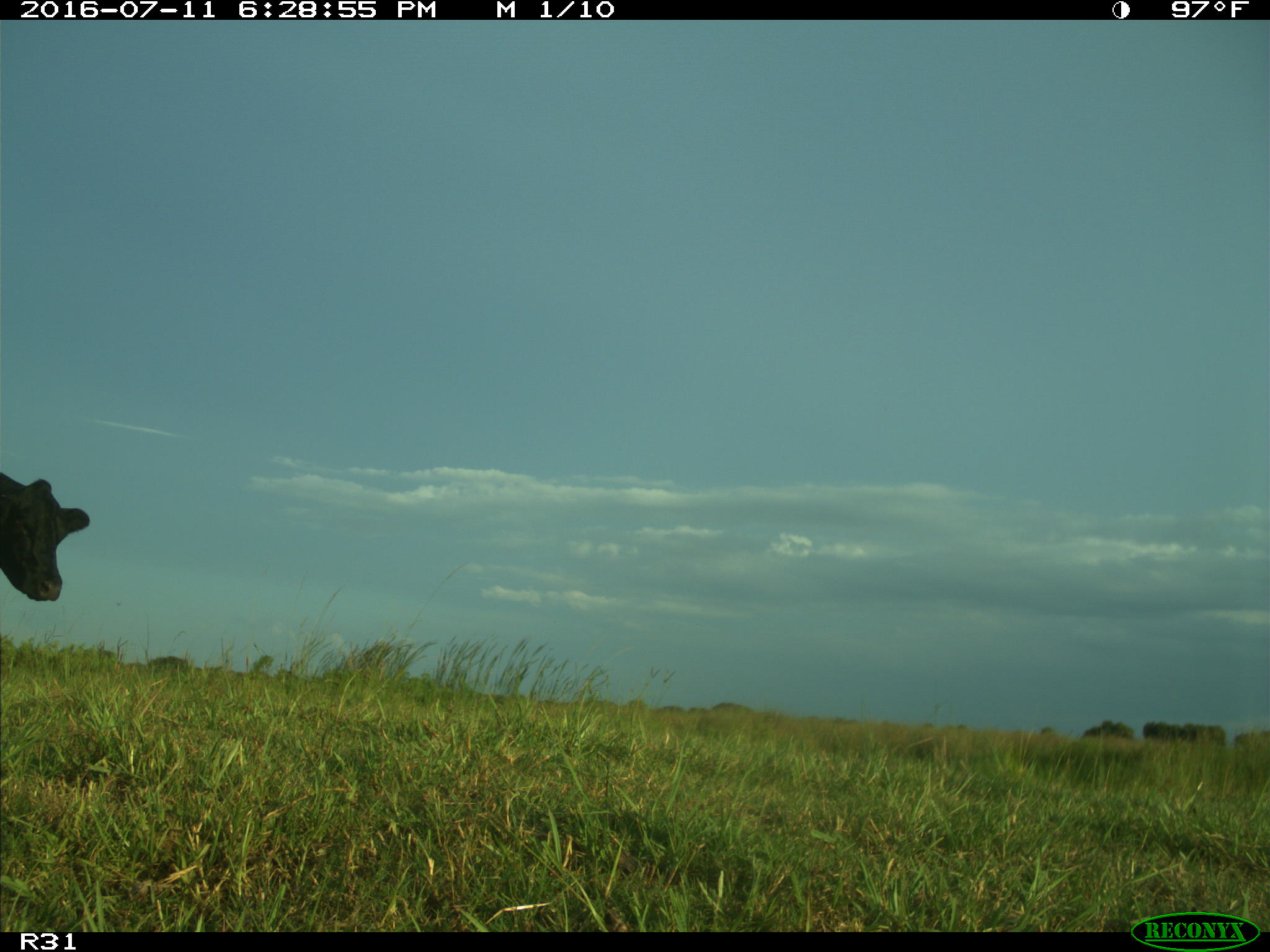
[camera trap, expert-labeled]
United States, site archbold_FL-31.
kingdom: Animalia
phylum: Chordata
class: Mammalia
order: Artiodactyla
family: Bovidae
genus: Bos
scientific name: Bos taurus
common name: domestic cow